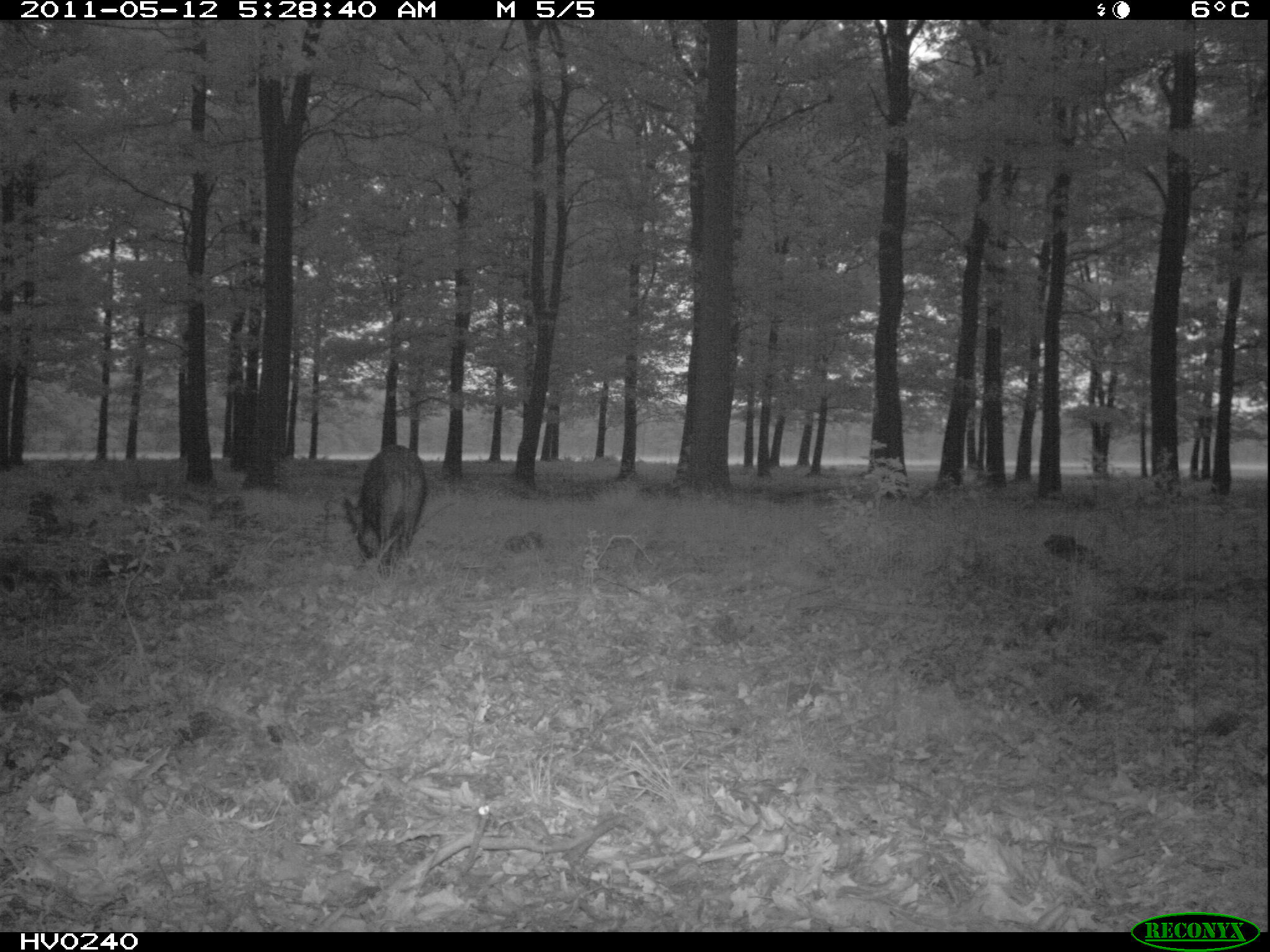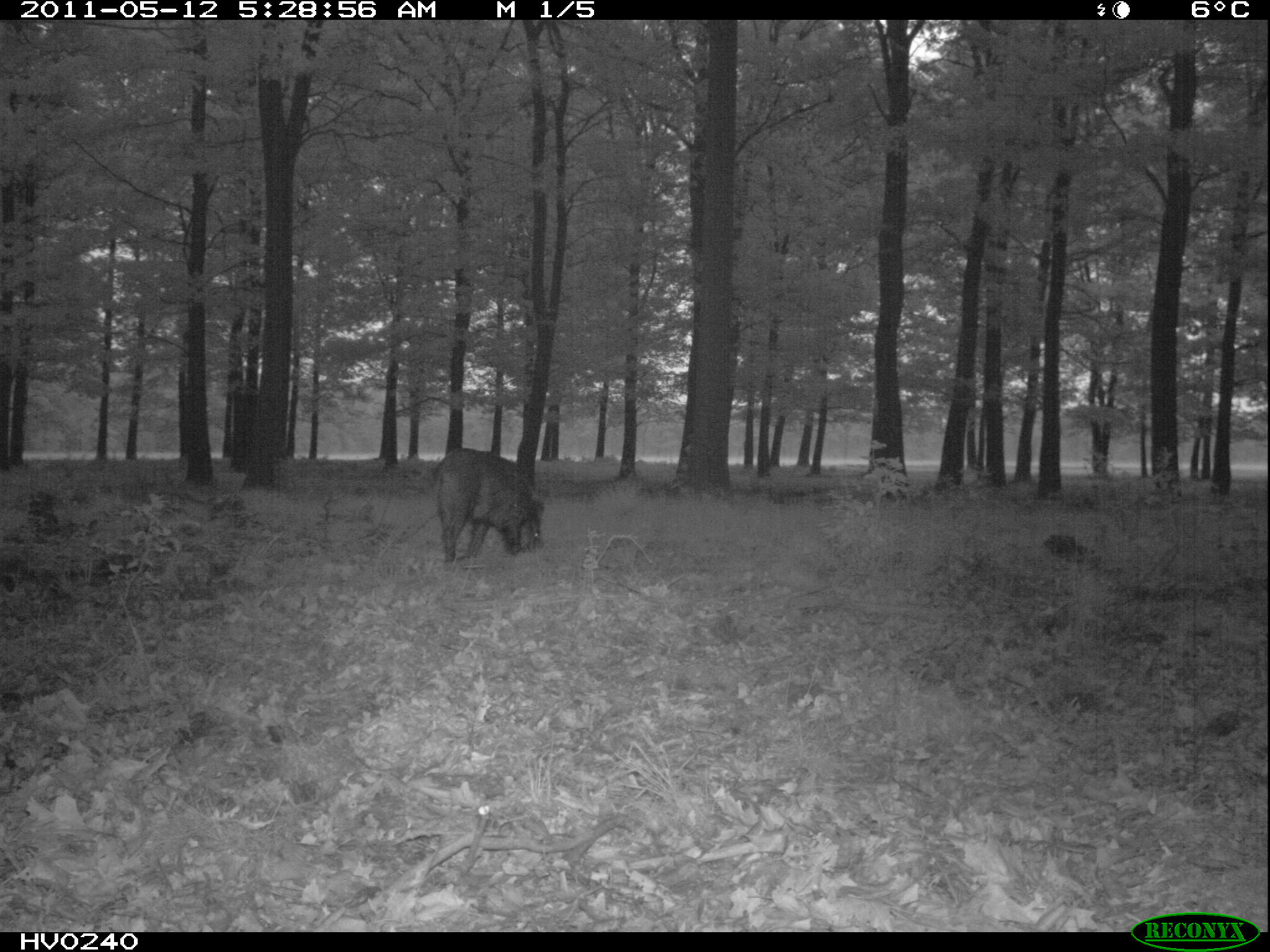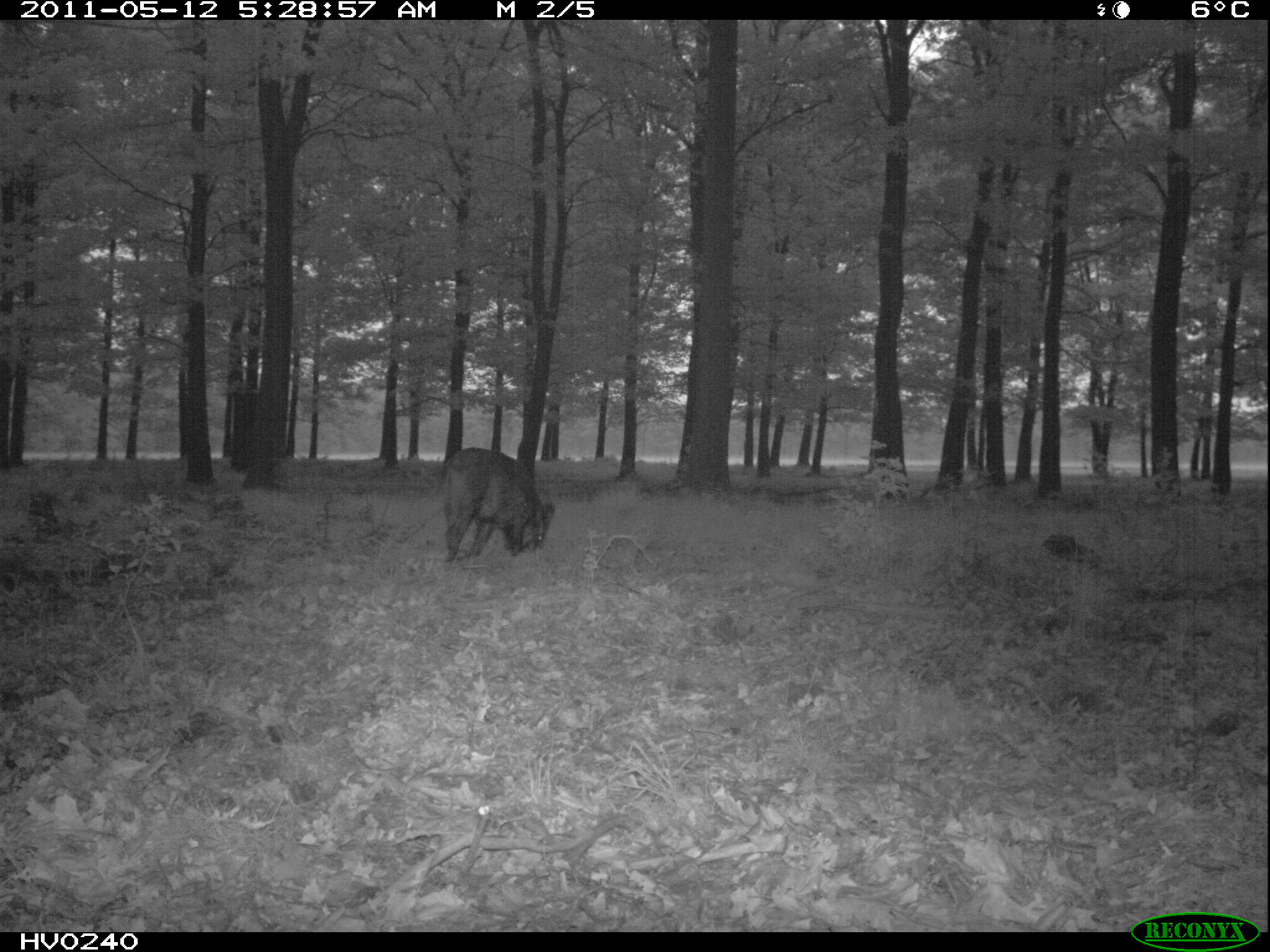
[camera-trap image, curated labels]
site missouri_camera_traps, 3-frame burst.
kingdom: Animalia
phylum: Chordata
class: Mammalia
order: Artiodactyla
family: Suidae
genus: Sus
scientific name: Sus scrofa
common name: wild boar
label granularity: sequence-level